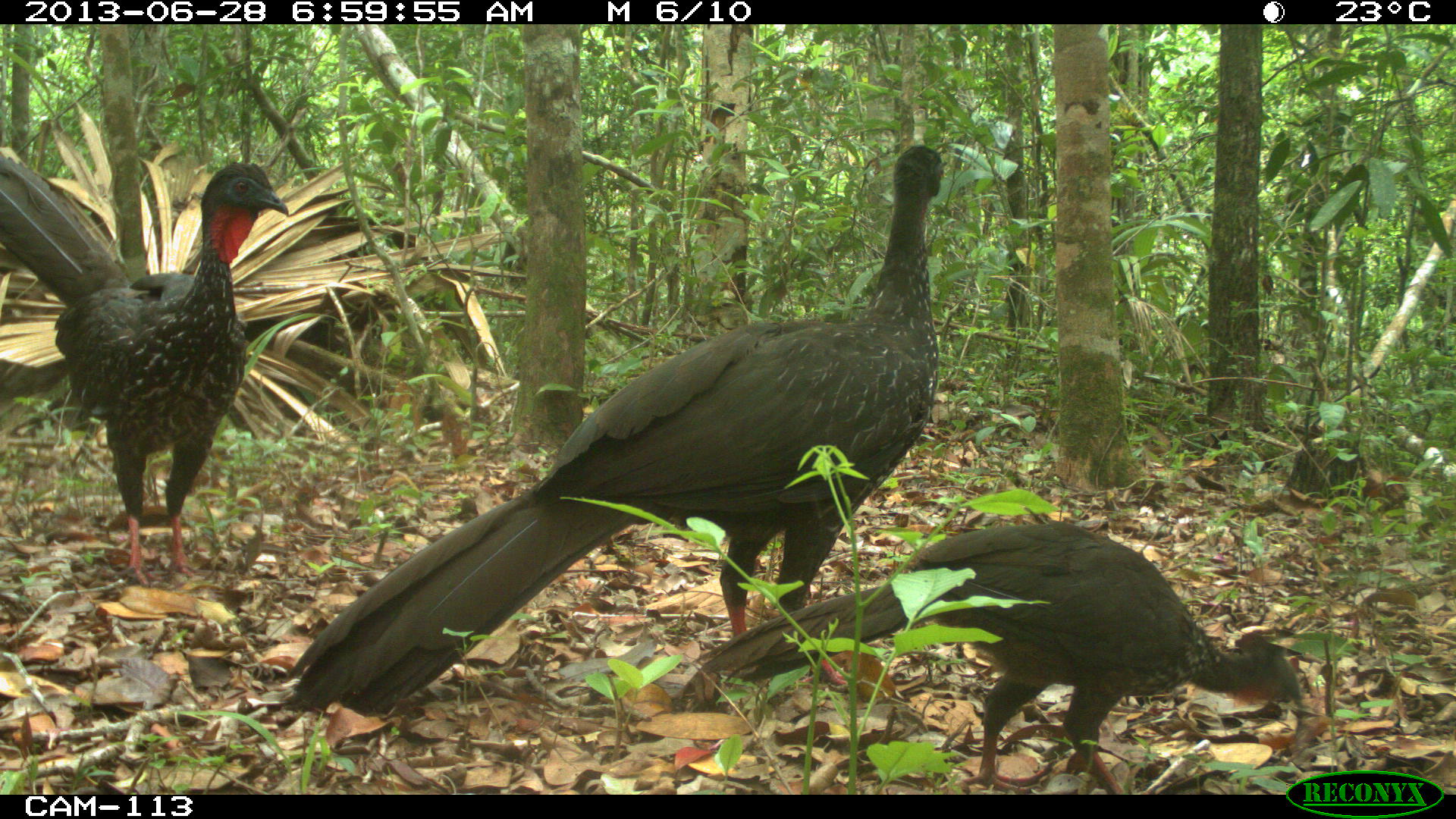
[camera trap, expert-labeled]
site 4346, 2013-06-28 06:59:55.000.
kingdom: Animalia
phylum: Chordata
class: Aves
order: Galliformes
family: Cracidae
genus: Penelope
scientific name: Penelope purpurascens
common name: crested guan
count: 4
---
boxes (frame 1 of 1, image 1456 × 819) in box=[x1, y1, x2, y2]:
penelope purpurascens: box=[284, 144, 947, 718]; box=[687, 520, 1306, 794]; box=[0, 153, 290, 588]